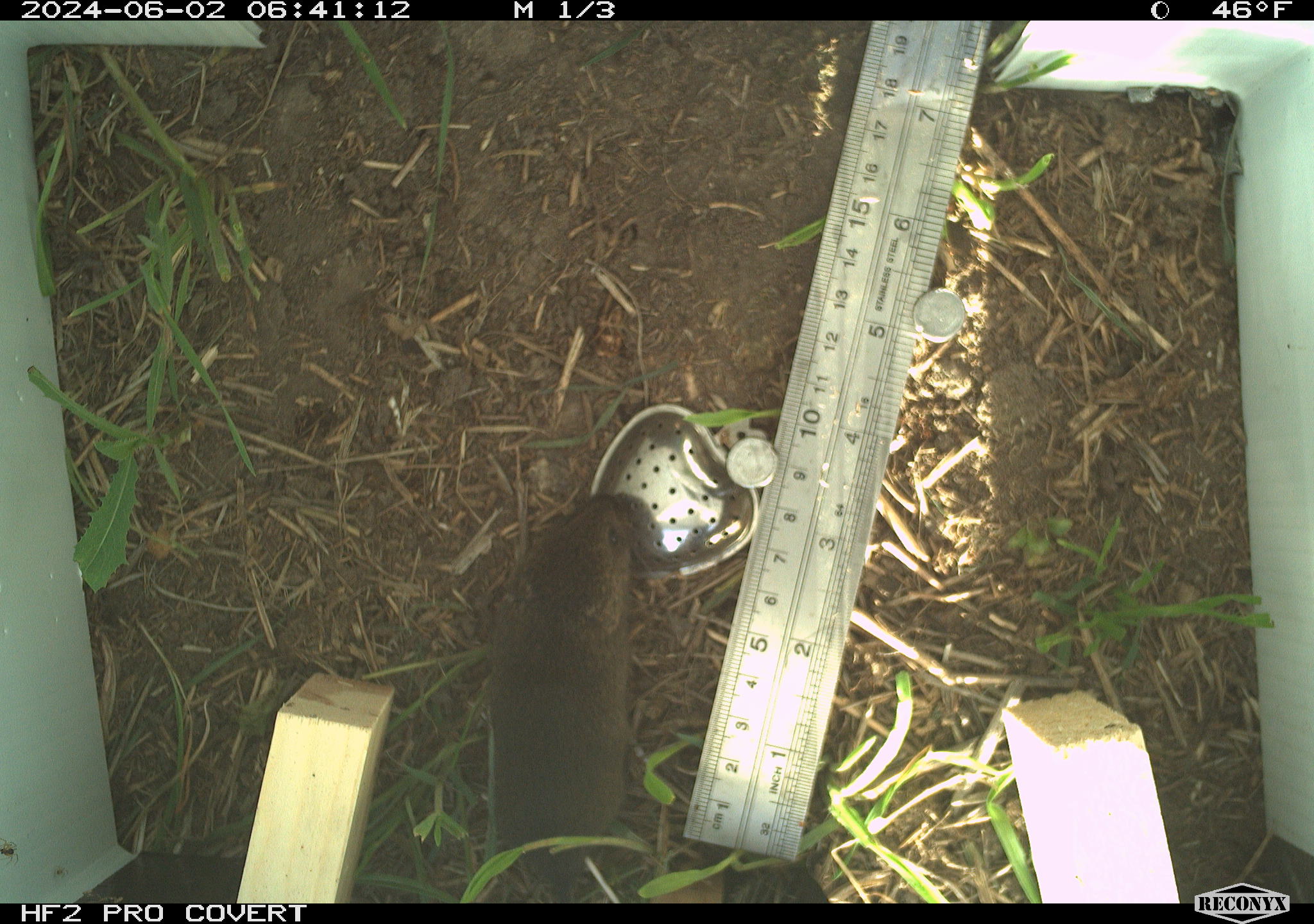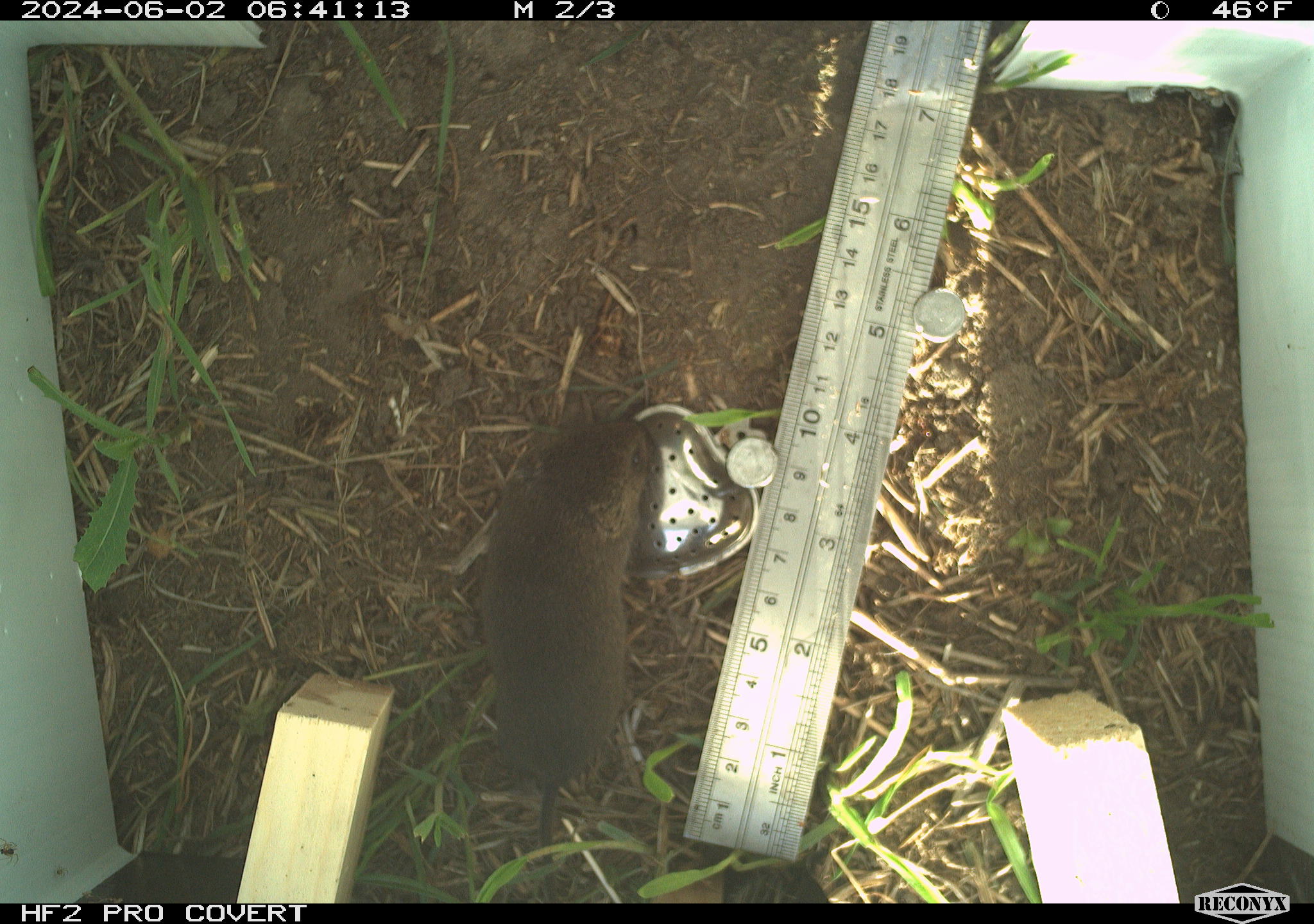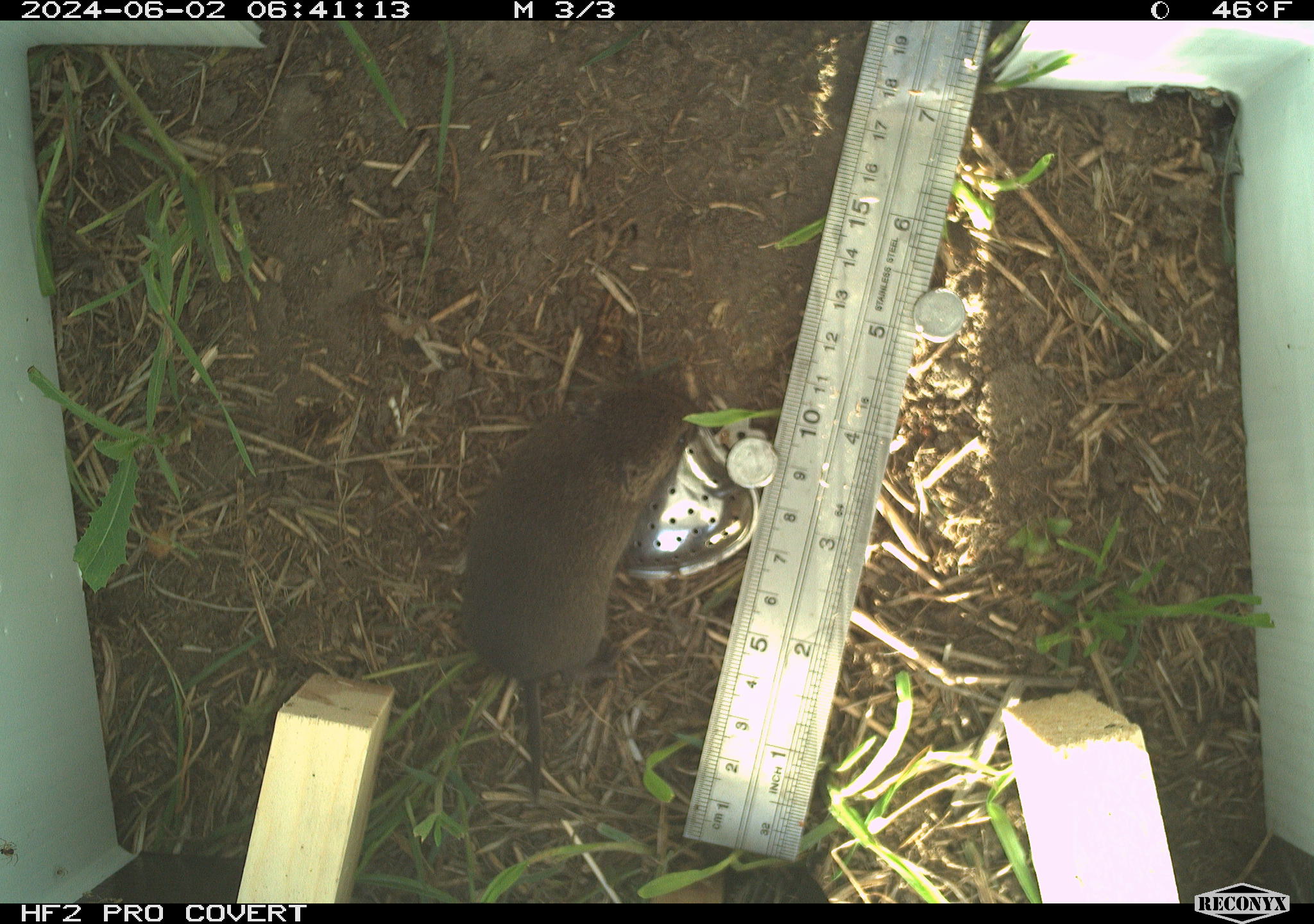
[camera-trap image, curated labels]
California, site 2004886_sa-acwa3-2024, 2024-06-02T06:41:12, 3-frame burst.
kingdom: Animalia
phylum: Chordata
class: Mammalia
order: Rodentia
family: Cricetidae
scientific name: Arvicolinae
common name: voles, lemmings, and muskrats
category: arvicolinae subfamily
Arvicolinae subfamily (voles, lemmings, and muskrats) (Arvicolinae).